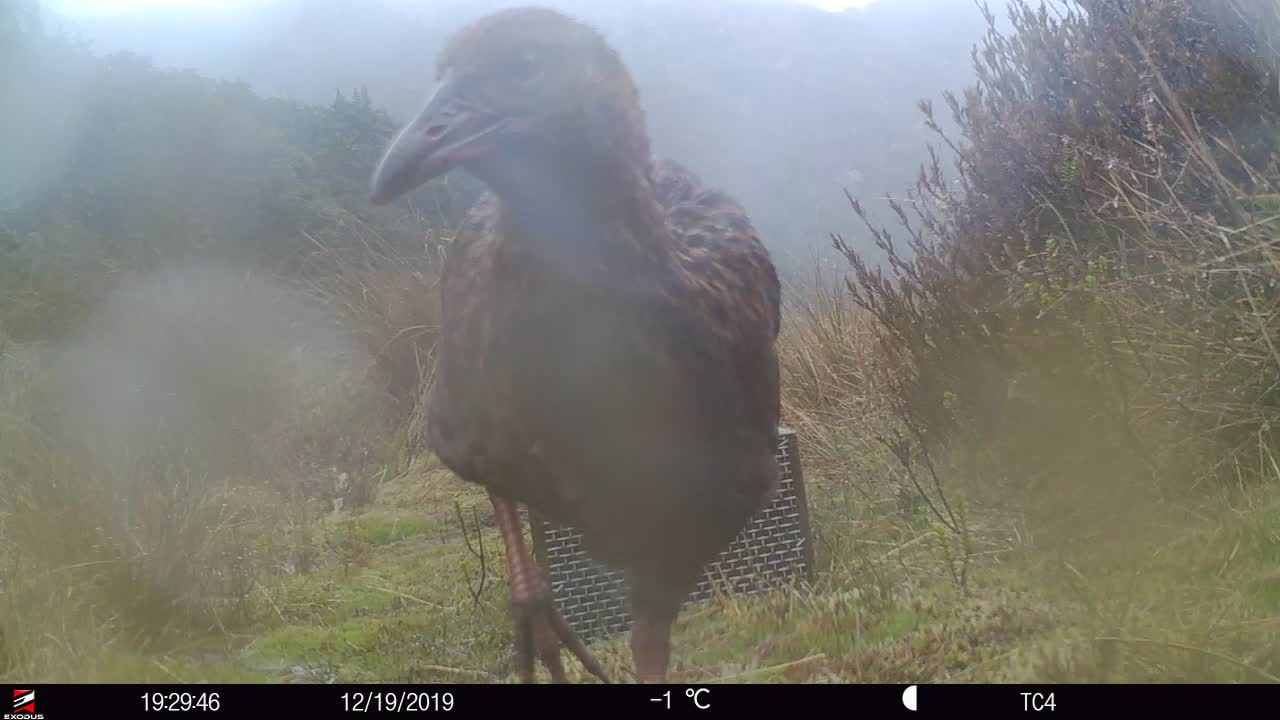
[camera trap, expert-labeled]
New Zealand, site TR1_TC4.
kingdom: Animalia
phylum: Chordata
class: Aves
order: Gruiformes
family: Rallidae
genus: Gallirallus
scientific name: Gallirallus australis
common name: weka